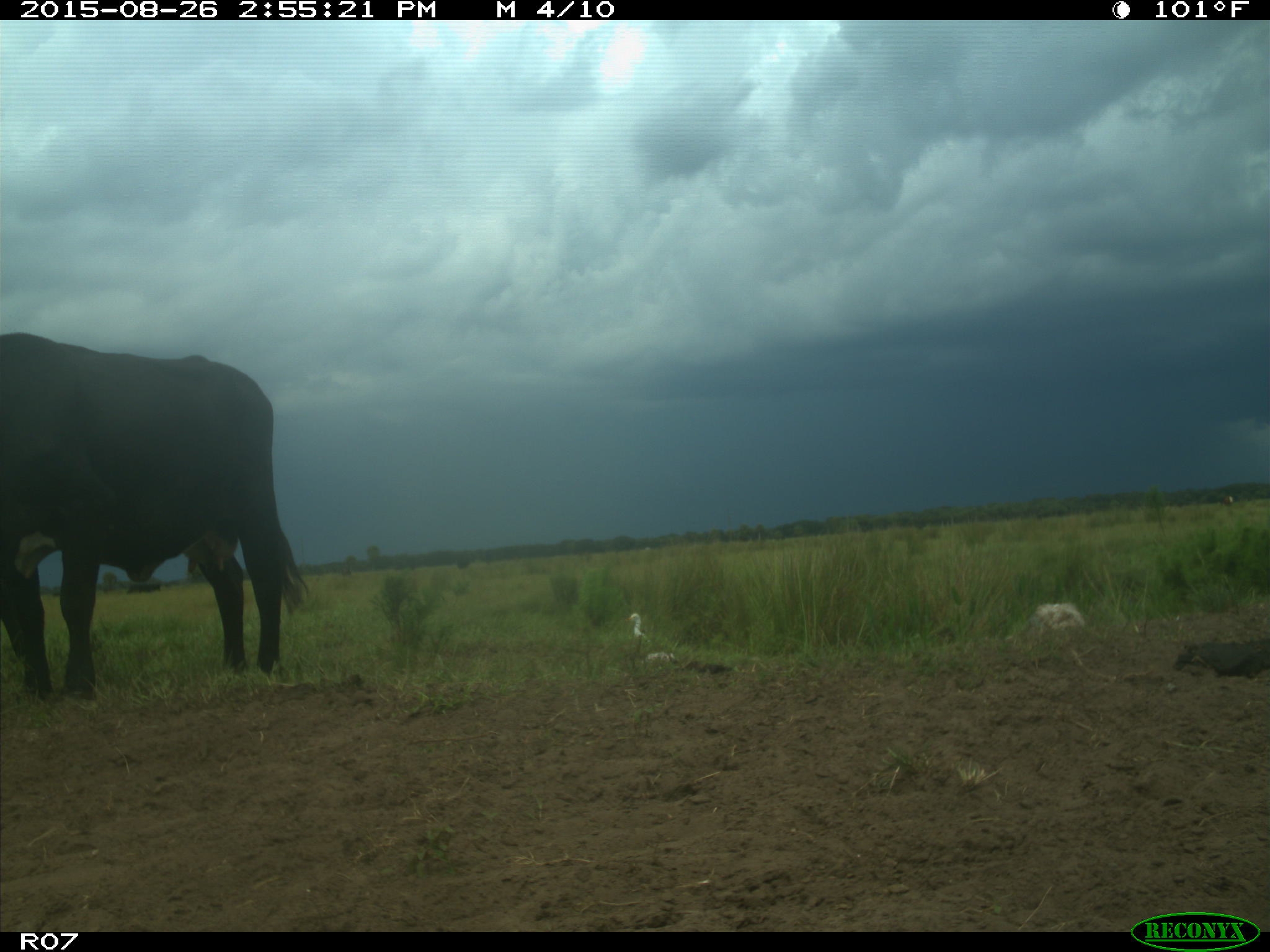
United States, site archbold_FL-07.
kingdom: Animalia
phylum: Chordata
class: Mammalia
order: Artiodactyla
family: Bovidae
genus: Bos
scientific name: Bos taurus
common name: domestic cow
Bos taurus (domestic cow).